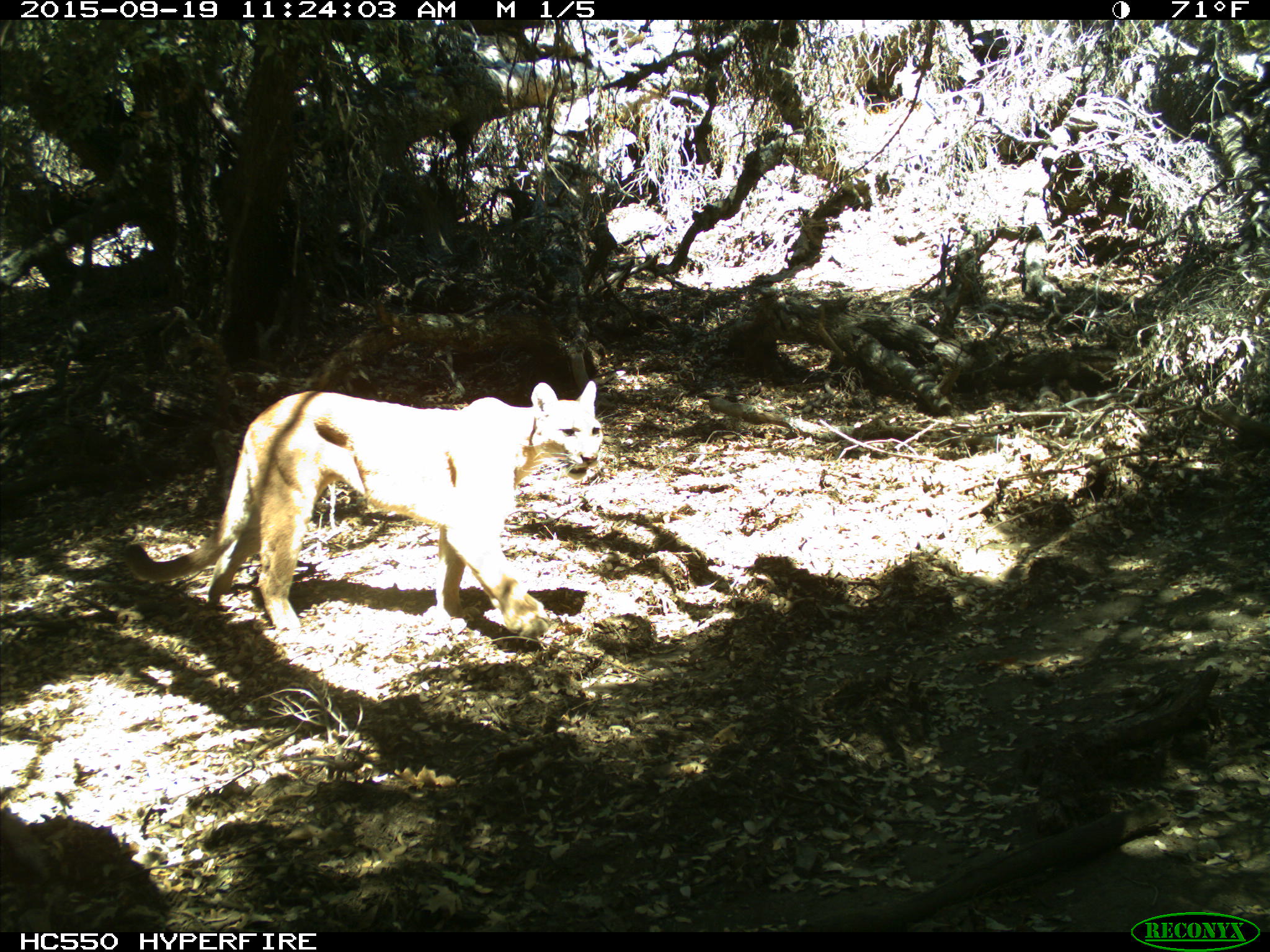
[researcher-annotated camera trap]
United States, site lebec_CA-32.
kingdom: Animalia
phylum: Chordata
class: Mammalia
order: Carnivora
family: Felidae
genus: Puma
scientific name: Puma concolor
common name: mountain lion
Puma concolor (mountain lion).